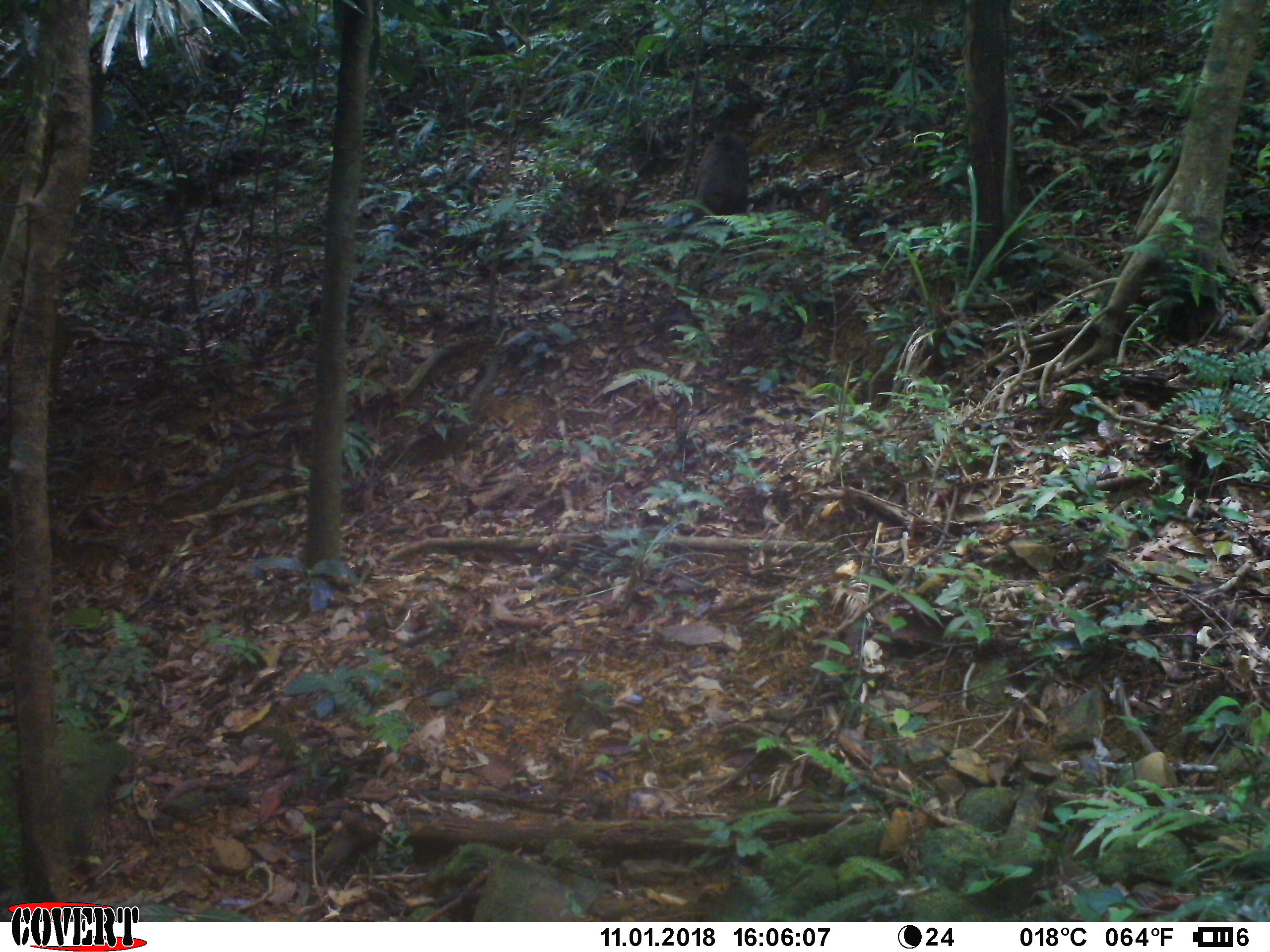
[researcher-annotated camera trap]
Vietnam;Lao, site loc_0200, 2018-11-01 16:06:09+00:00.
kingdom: Animalia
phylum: Chordata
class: Mammalia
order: Primates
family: Cercopithecidae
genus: Macaca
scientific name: Macaca arctoides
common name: stump-tailed macaque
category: stump tailed macaque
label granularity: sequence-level